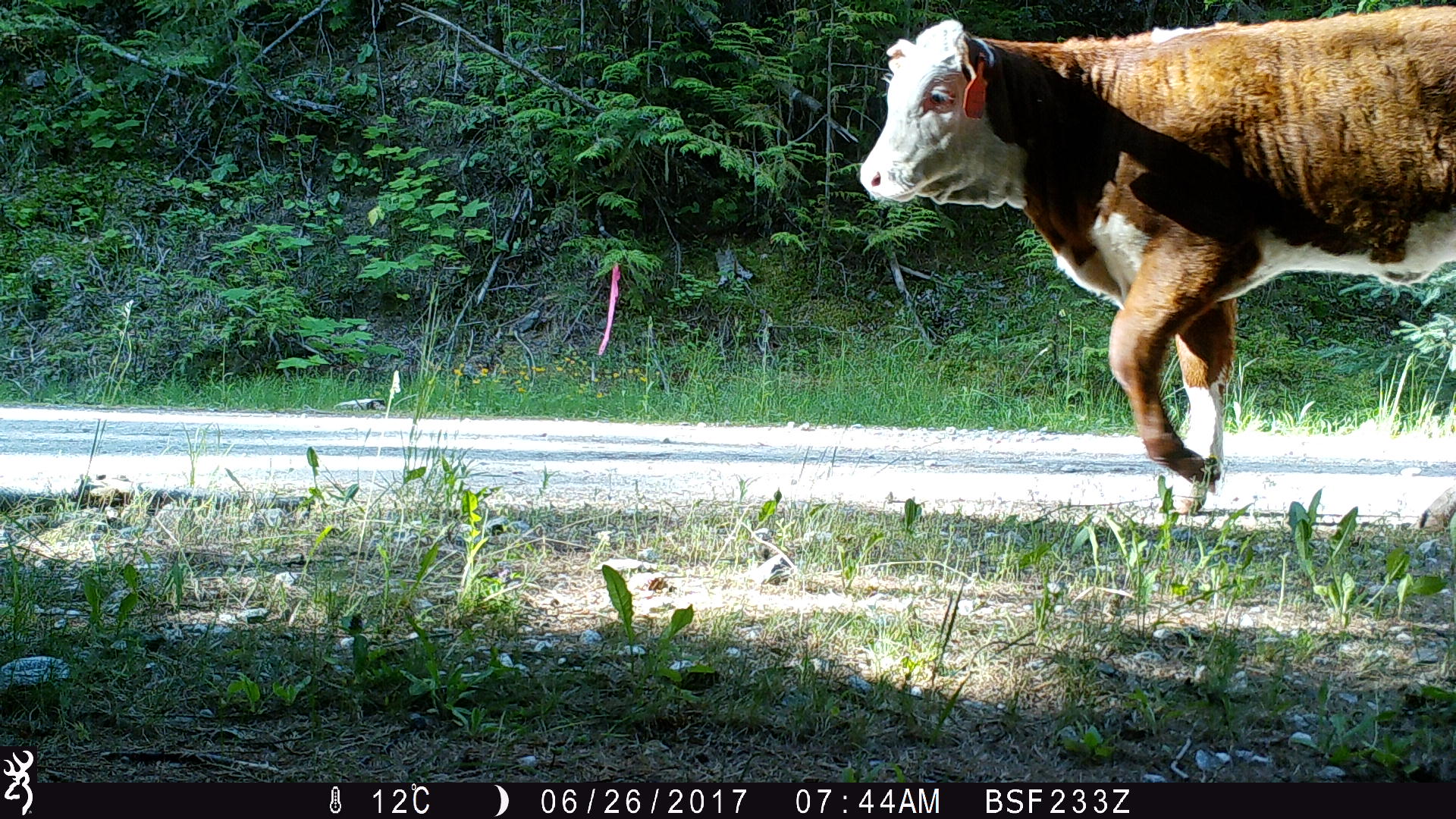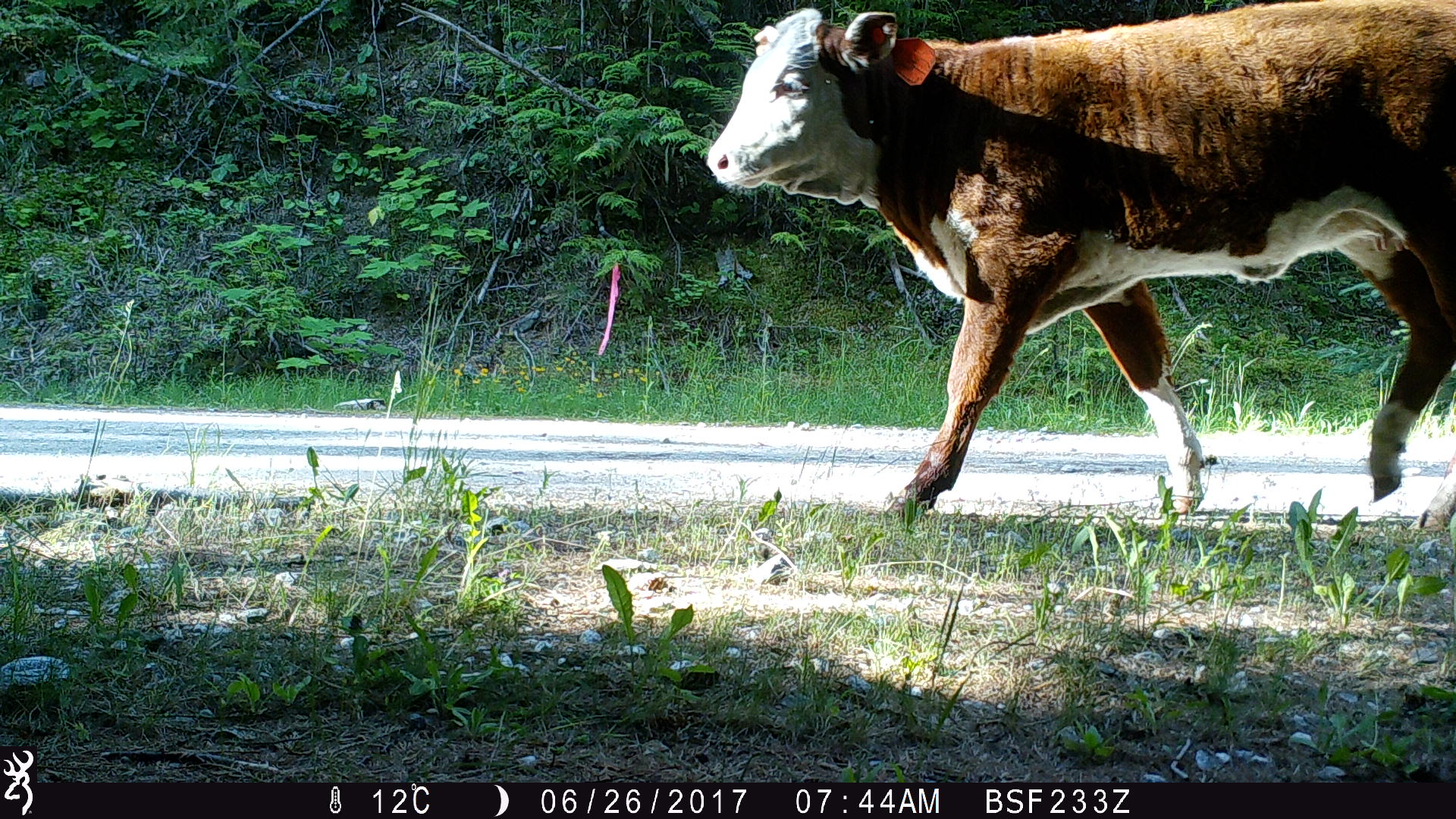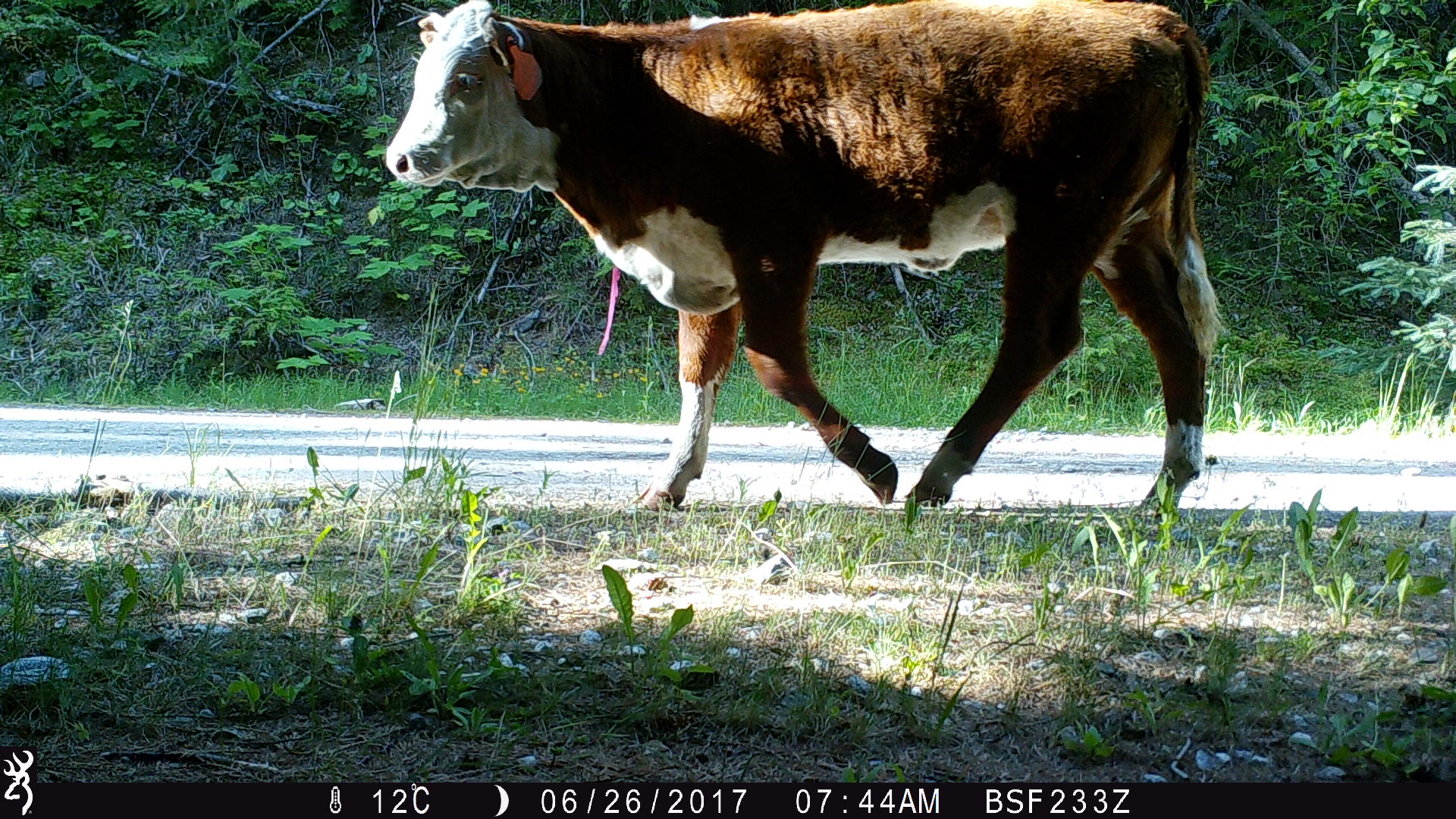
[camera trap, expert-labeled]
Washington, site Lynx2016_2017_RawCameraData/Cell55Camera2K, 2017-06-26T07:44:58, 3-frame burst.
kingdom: Animalia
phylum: Chordata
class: Mammalia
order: Artiodactyla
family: Bovidae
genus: Bos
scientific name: Bos taurus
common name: domestic cattle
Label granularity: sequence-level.